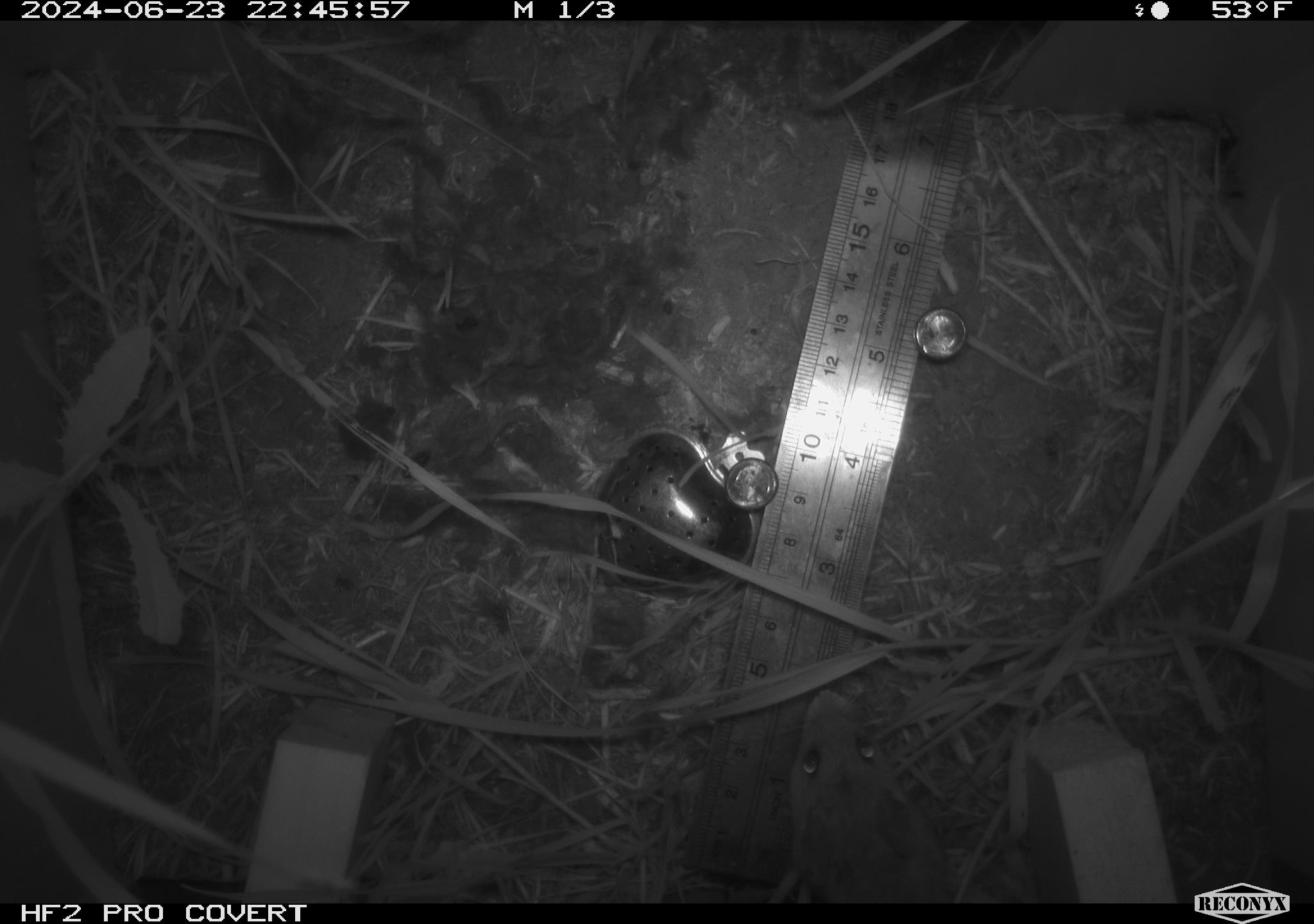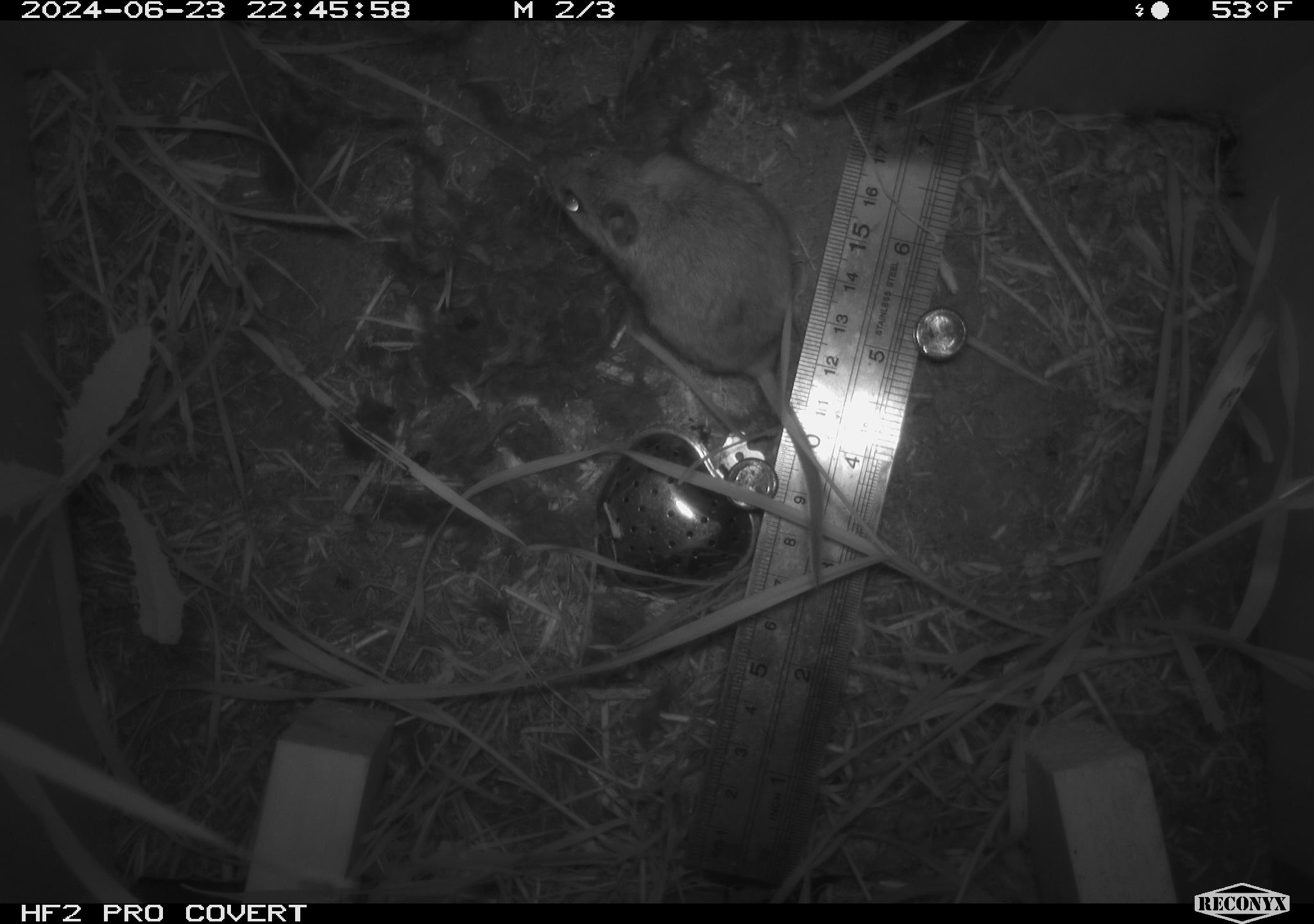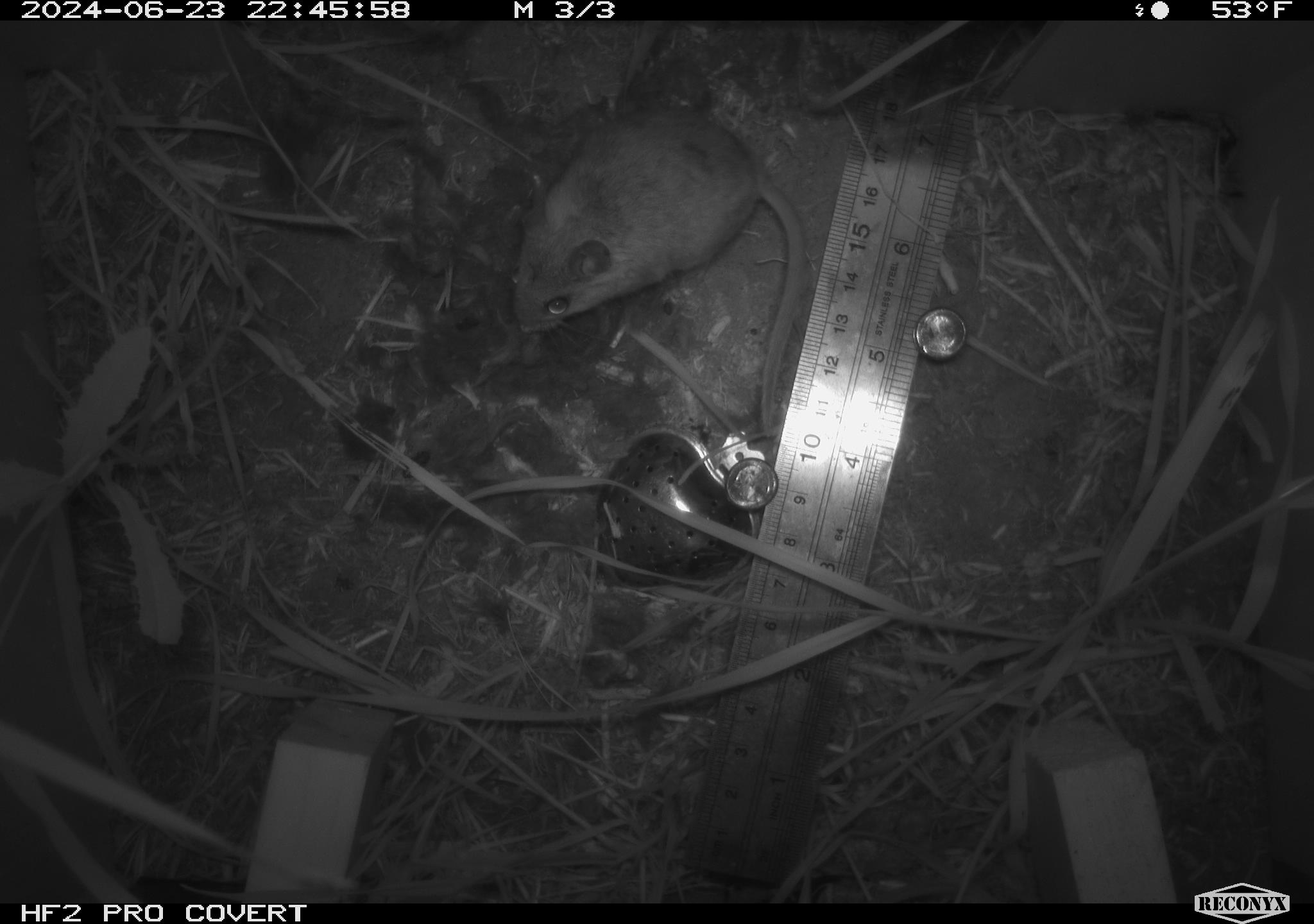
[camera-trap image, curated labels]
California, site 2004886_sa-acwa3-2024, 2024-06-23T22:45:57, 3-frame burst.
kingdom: Animalia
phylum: Chordata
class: Mammalia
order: Rodentia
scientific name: Rodentia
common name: mouse species